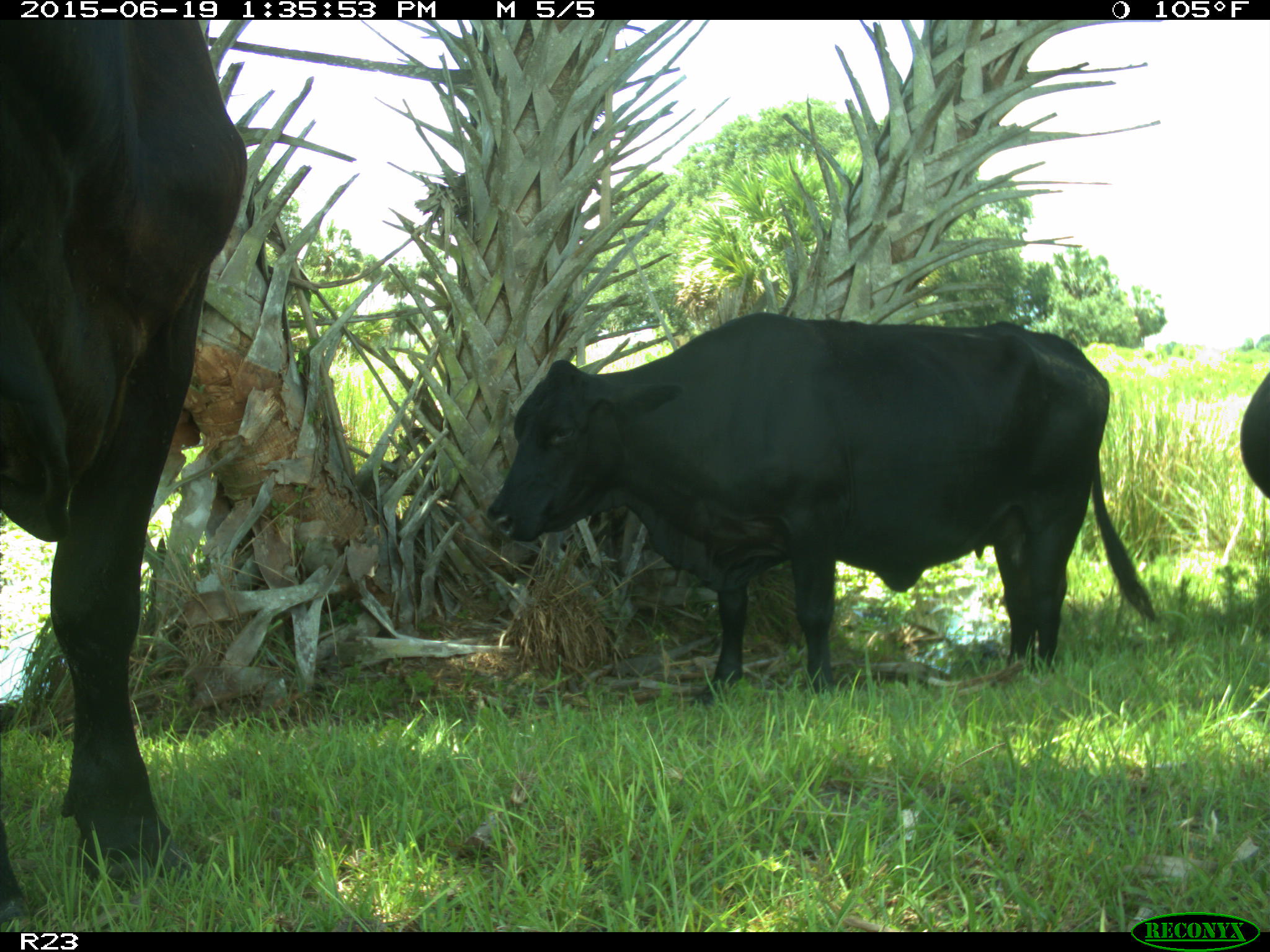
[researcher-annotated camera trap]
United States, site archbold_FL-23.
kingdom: Animalia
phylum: Chordata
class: Mammalia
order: Artiodactyla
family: Suidae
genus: Sus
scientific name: Sus scrofa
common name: wild boar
Sus scrofa (wild boar).